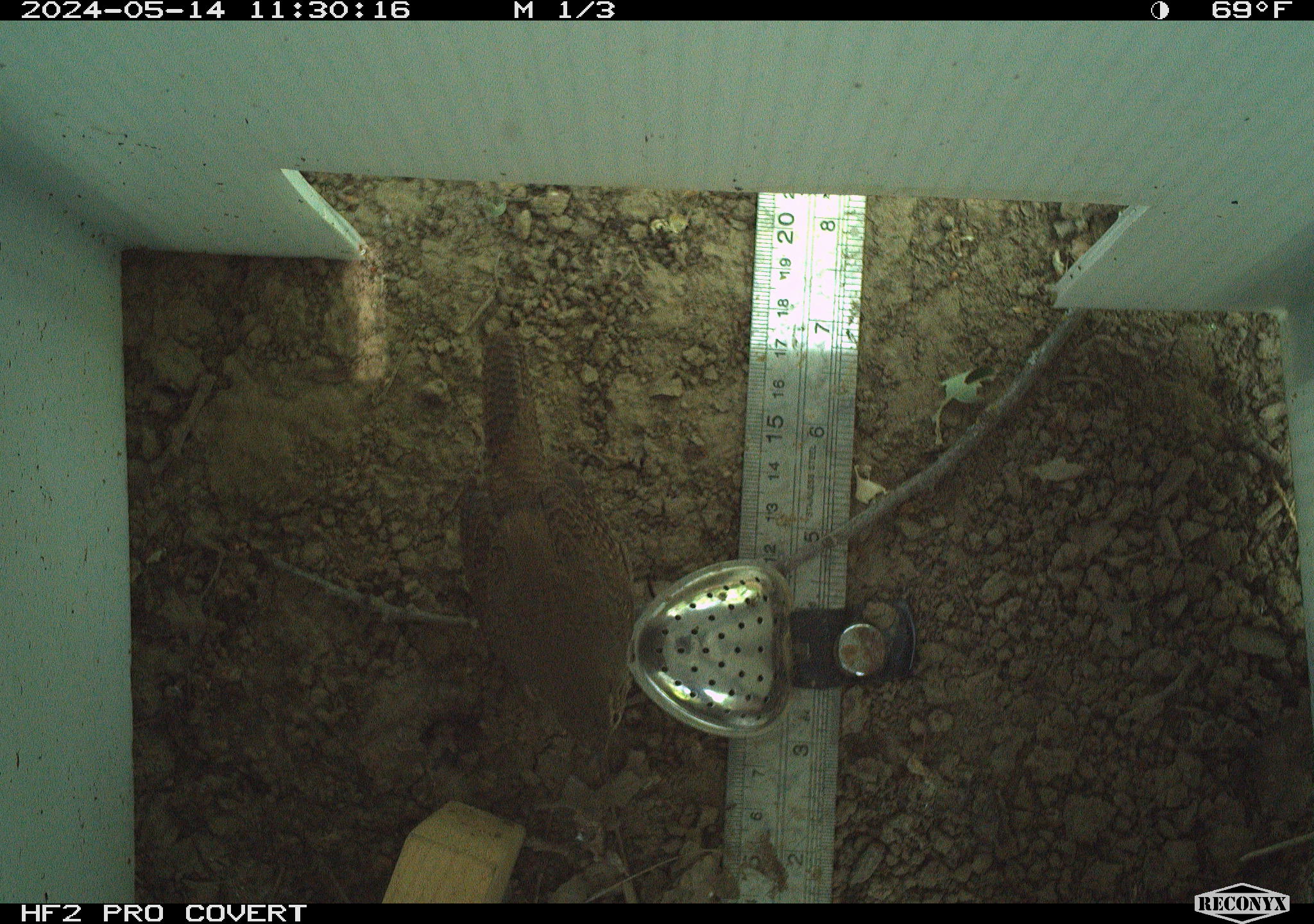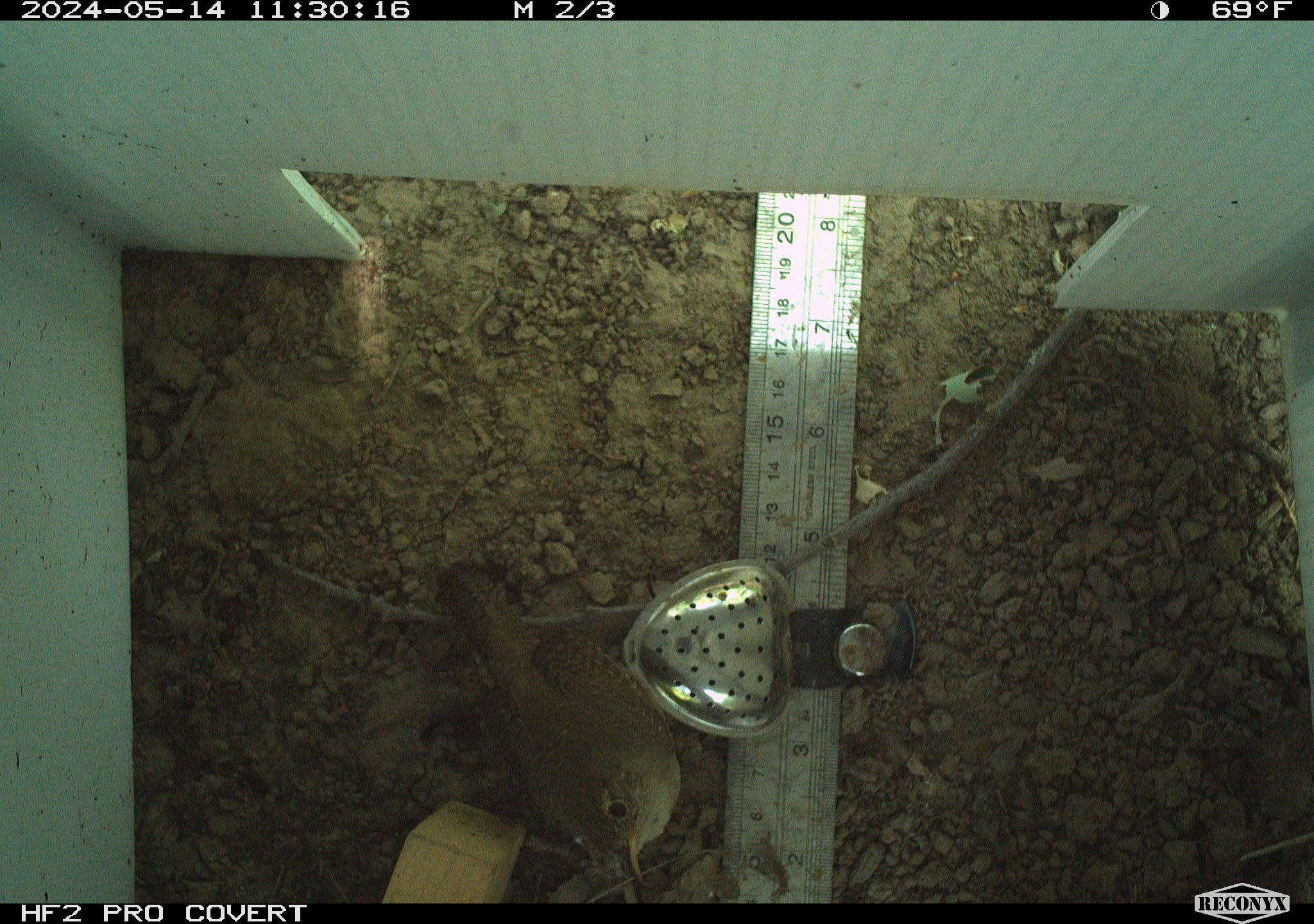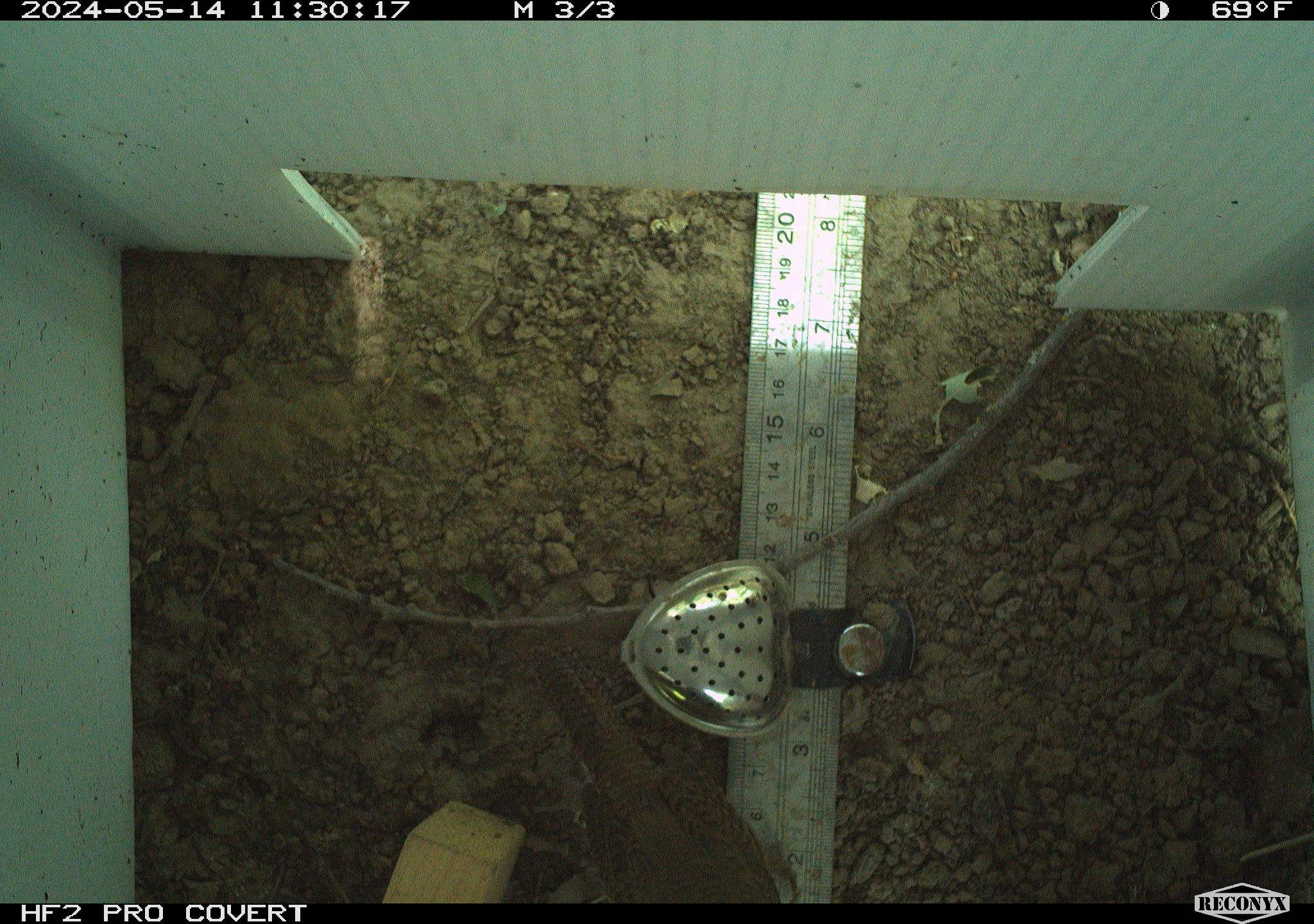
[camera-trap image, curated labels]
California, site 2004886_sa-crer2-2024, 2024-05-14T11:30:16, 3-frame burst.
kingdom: Animalia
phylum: Chordata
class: Aves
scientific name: Aves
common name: bird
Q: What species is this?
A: Bird (Aves).